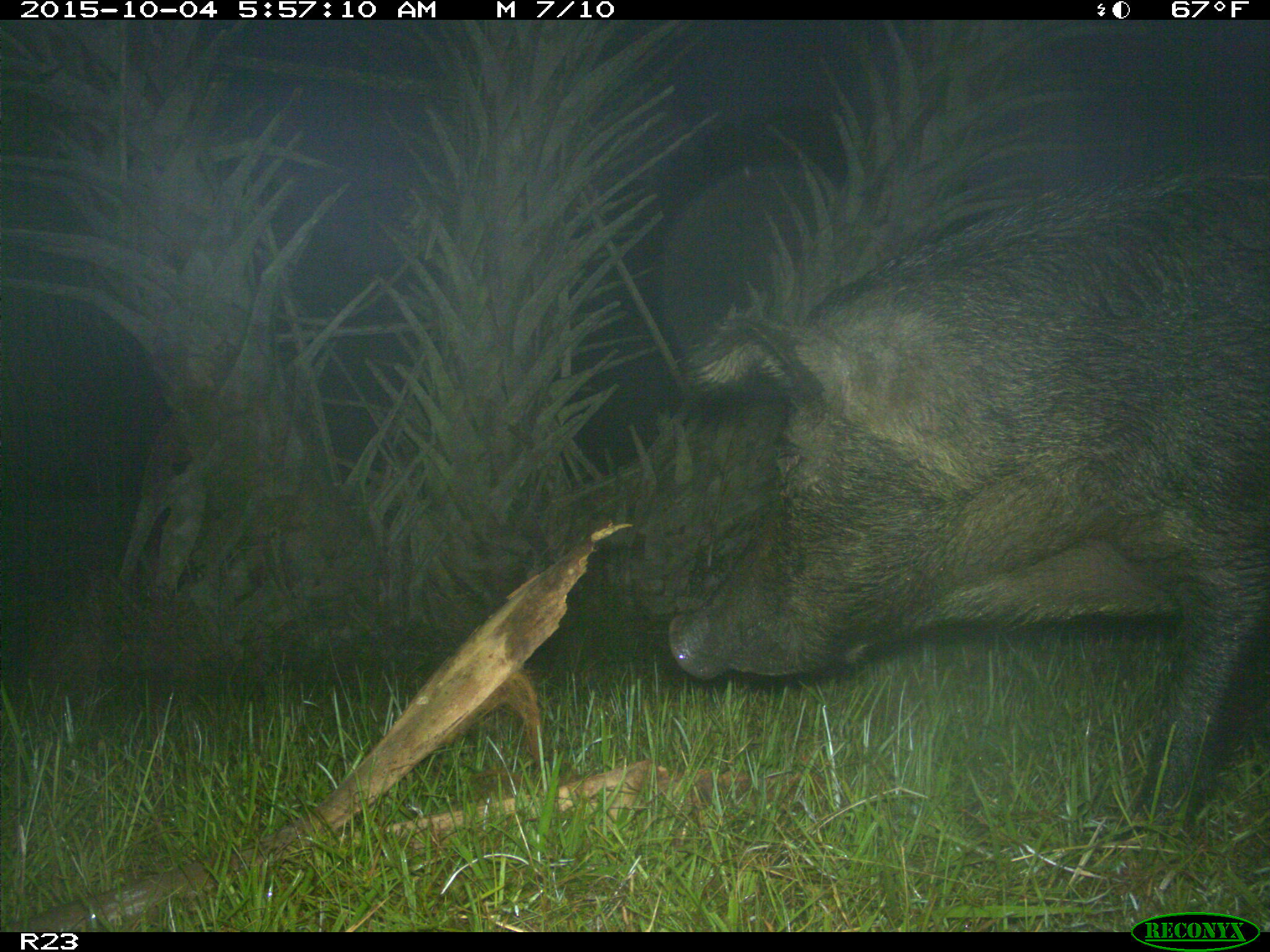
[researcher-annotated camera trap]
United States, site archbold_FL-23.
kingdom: Animalia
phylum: Chordata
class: Mammalia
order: Artiodactyla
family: Suidae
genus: Sus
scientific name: Sus scrofa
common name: wild boar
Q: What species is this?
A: Sus scrofa (wild boar).